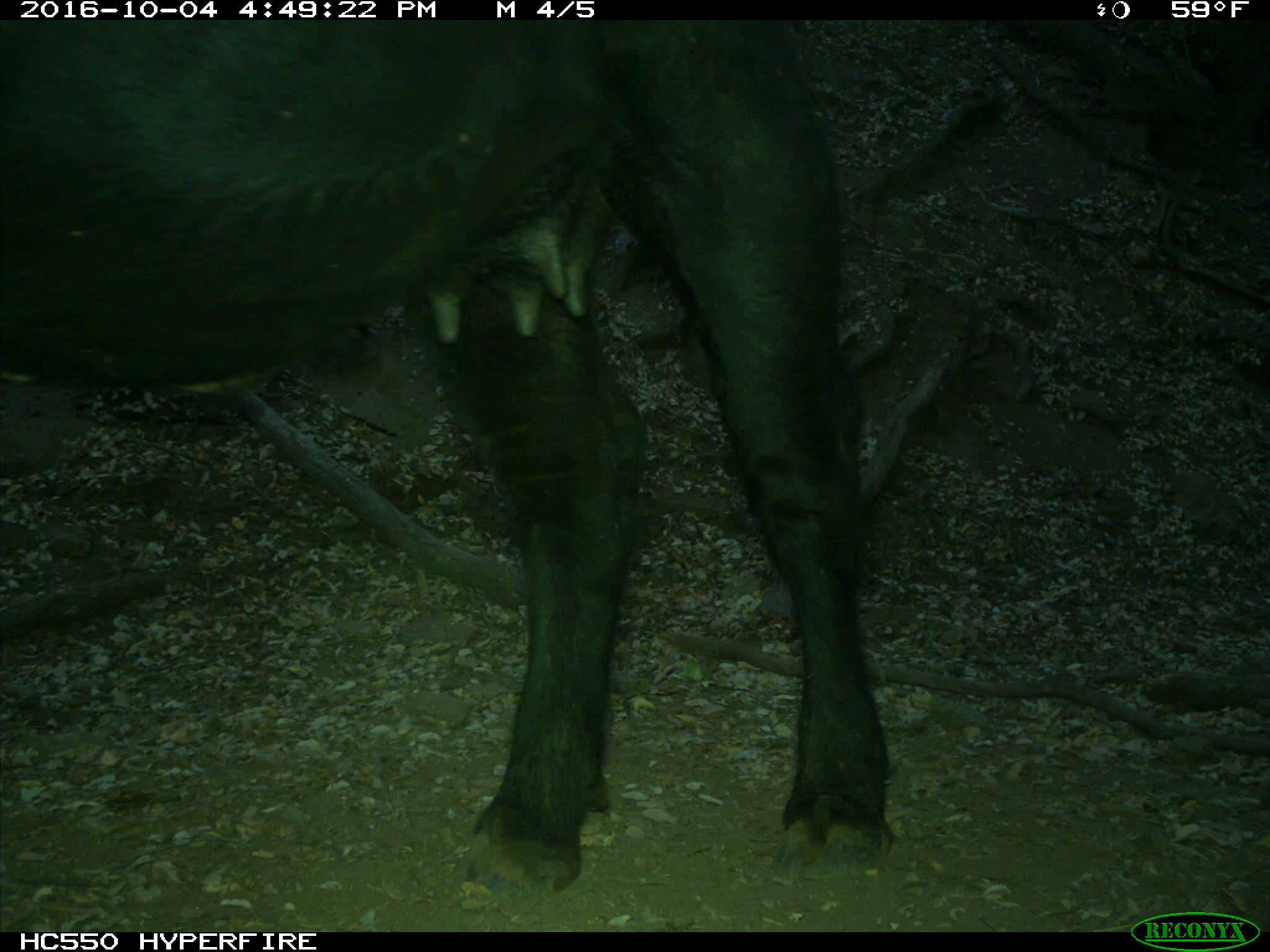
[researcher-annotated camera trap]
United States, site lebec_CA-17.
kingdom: Animalia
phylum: Chordata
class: Mammalia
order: Artiodactyla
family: Bovidae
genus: Bos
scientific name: Bos taurus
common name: domestic cow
Bos taurus (domestic cow).